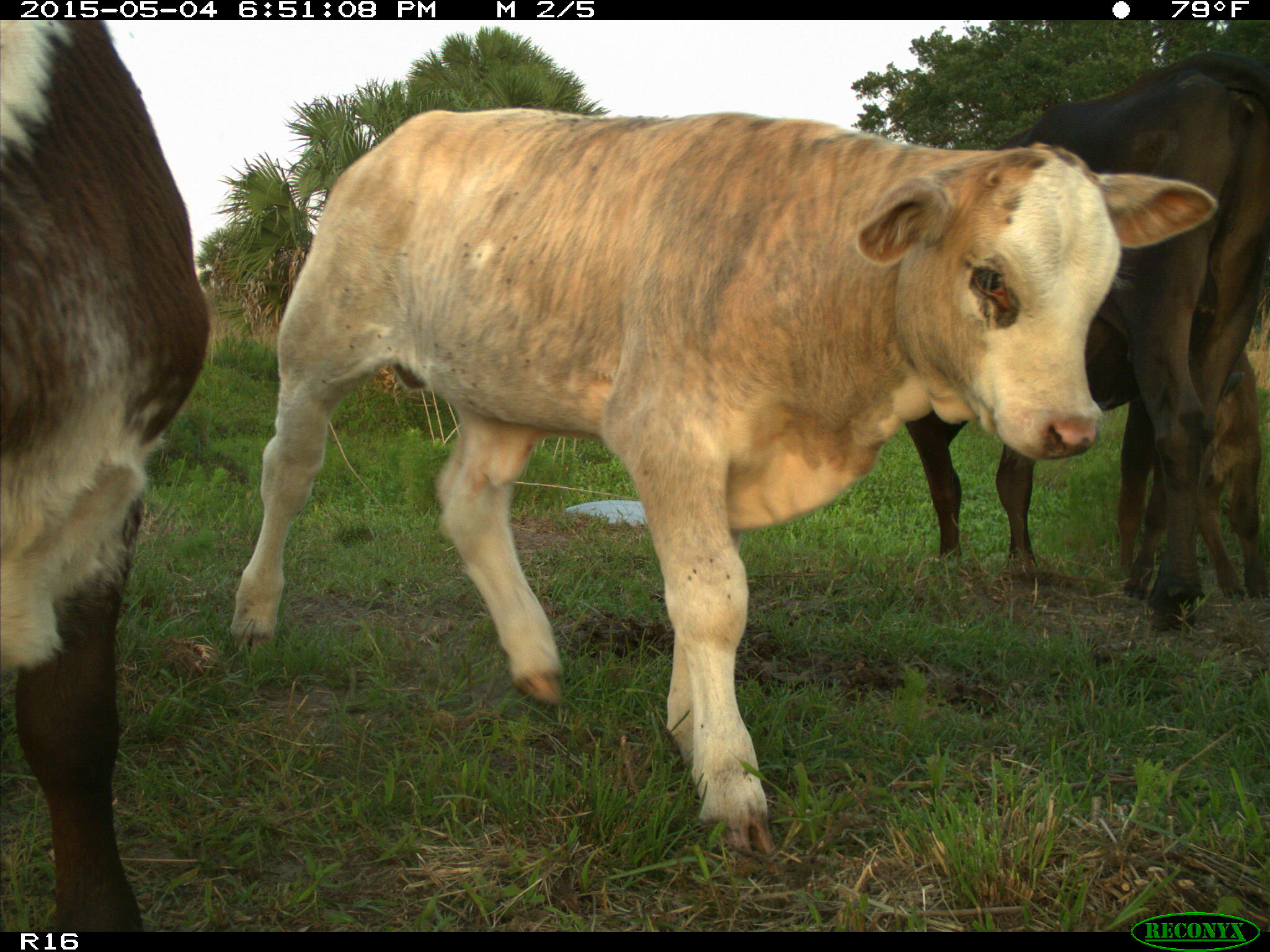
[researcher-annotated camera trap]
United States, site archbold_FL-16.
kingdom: Animalia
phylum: Chordata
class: Mammalia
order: Artiodactyla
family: Bovidae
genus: Bos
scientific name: Bos taurus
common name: domestic cow